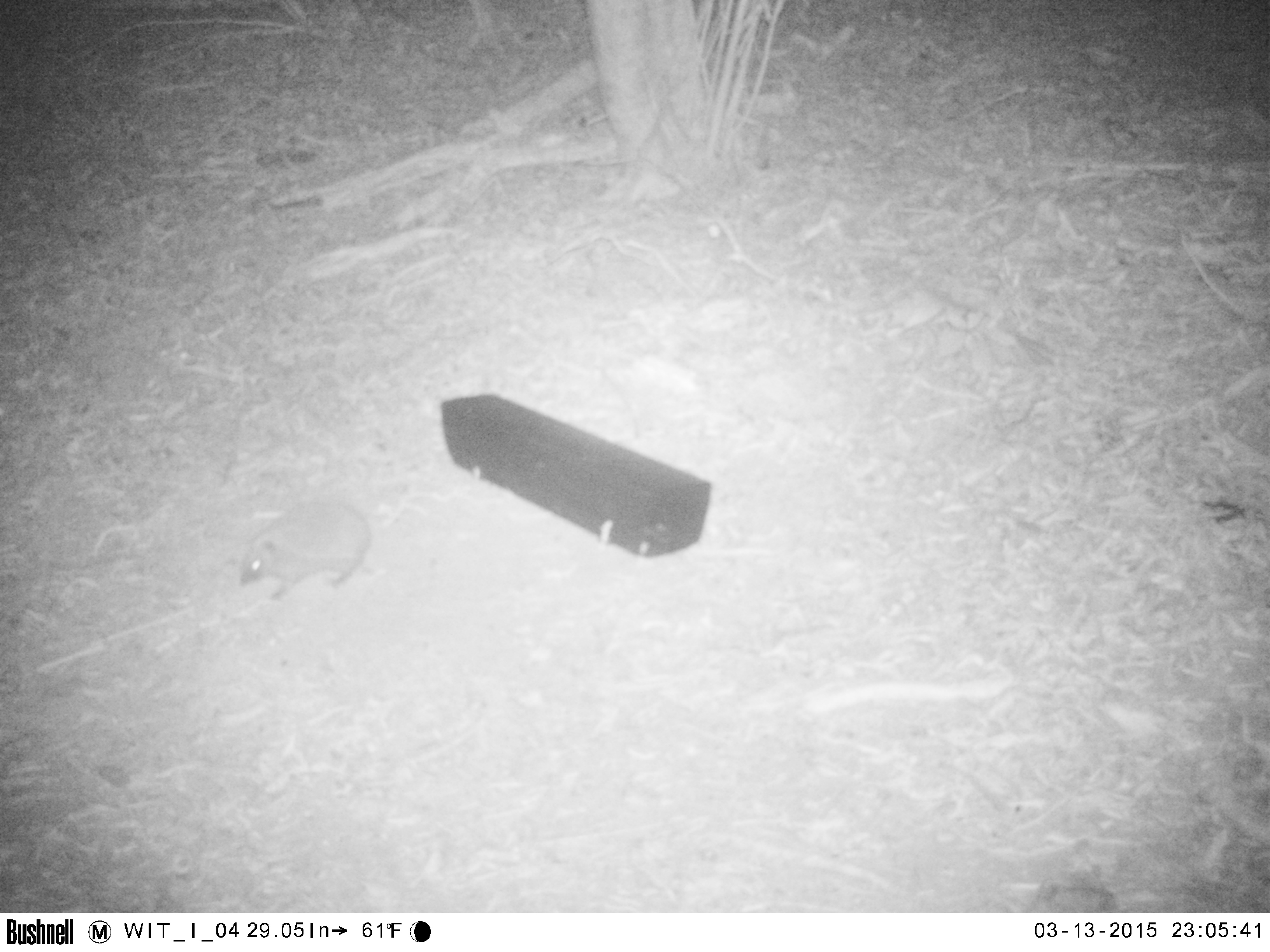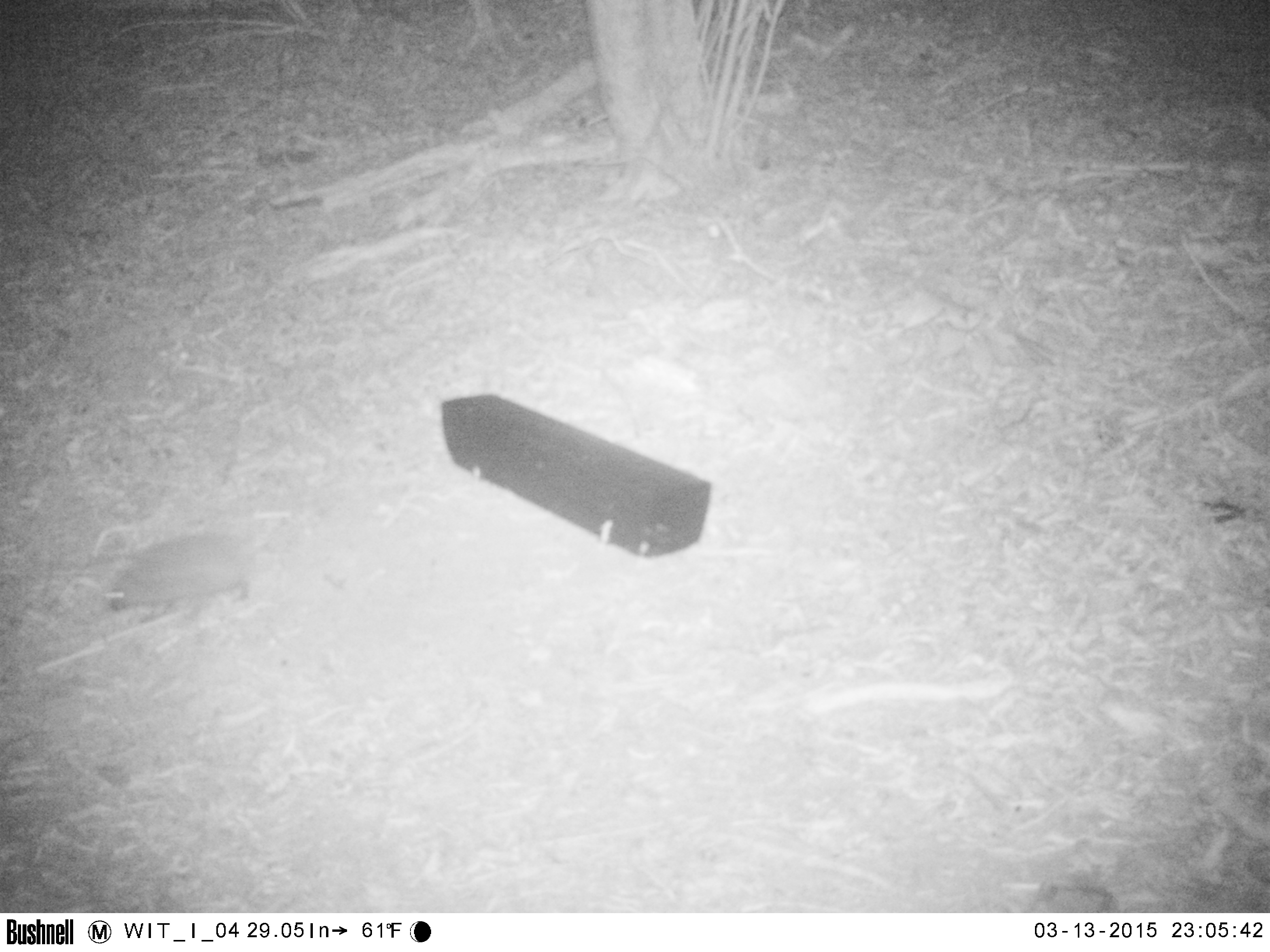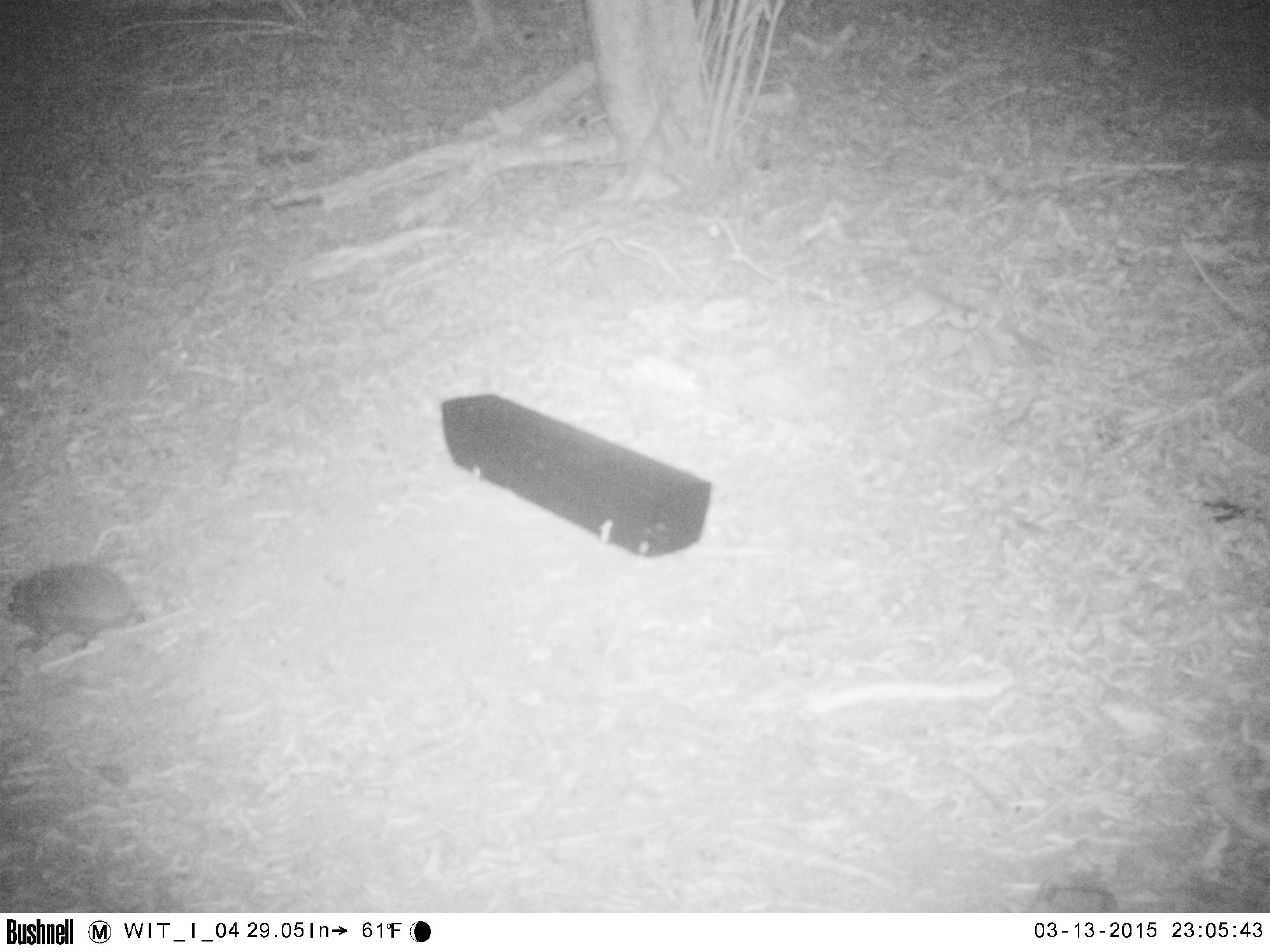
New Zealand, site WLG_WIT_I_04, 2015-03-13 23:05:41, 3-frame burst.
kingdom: Animalia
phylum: Chordata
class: Mammalia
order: Eulipotyphla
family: Erinaceidae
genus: Erinaceus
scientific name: Erinaceus europaeus europaeus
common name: european hedgehog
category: hedgehog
Hedgehog (european hedgehog) (Erinaceus europaeus europaeus).